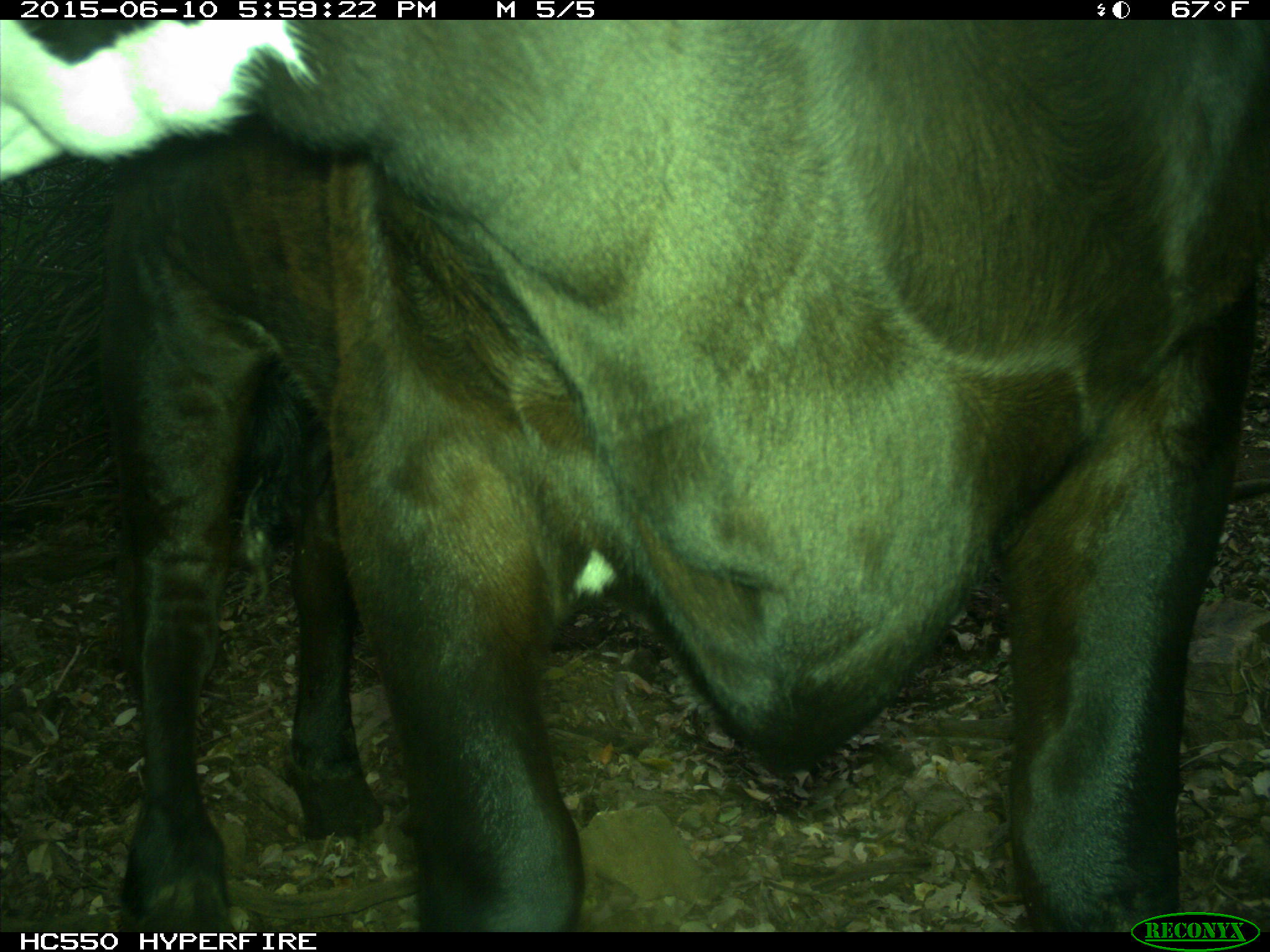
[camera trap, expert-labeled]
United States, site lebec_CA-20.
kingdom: Animalia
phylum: Chordata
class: Mammalia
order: Artiodactyla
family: Bovidae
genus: Bos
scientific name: Bos taurus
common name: domestic cow